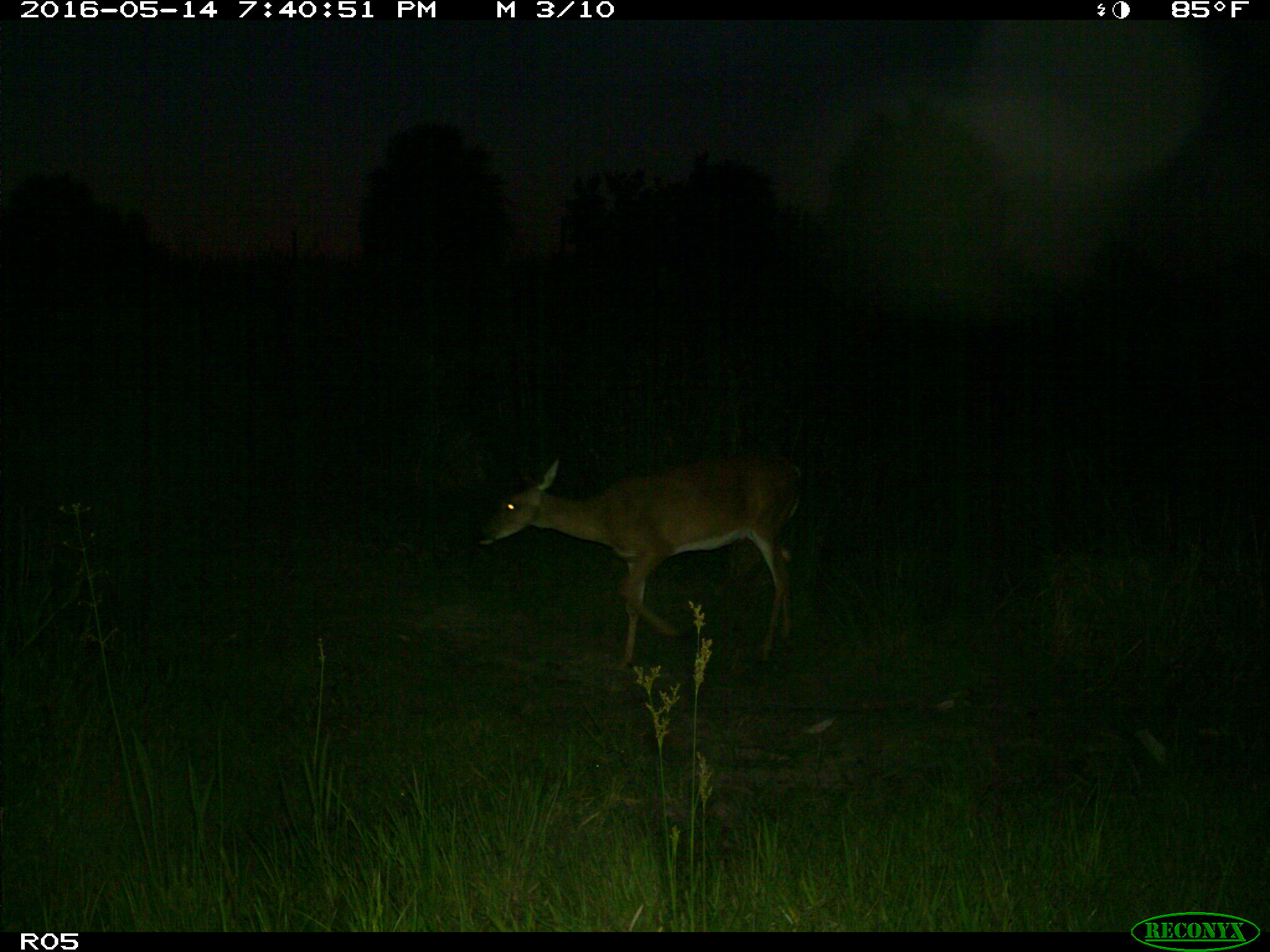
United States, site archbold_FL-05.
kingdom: Animalia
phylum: Chordata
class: Mammalia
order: Artiodactyla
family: Cervidae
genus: Odocoileus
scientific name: Odocoileus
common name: deer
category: unidentified deer